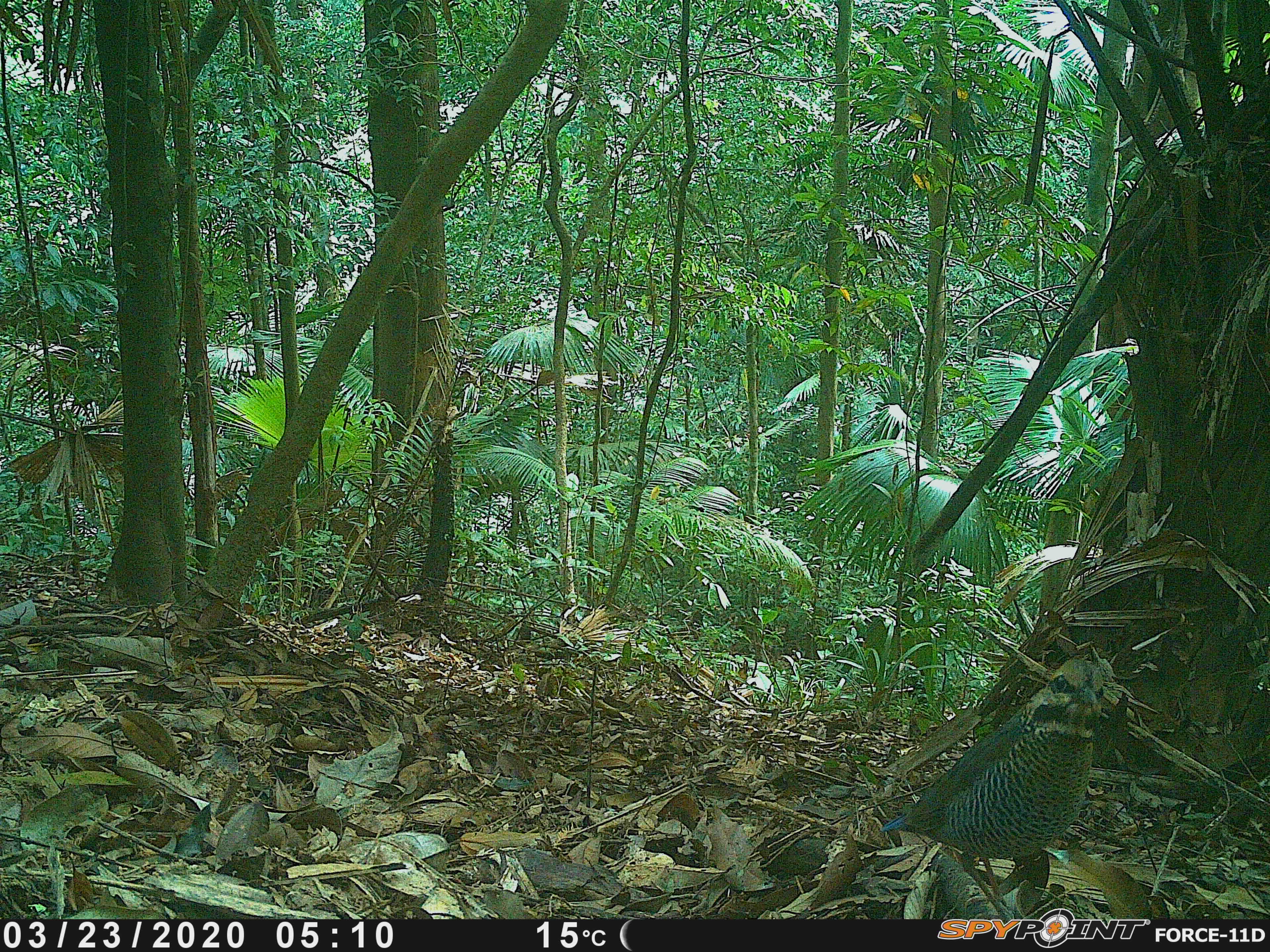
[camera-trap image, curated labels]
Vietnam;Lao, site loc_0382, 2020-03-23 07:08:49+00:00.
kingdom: Animalia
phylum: Chordata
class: Aves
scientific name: Aves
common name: bird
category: unidentified bird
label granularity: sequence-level